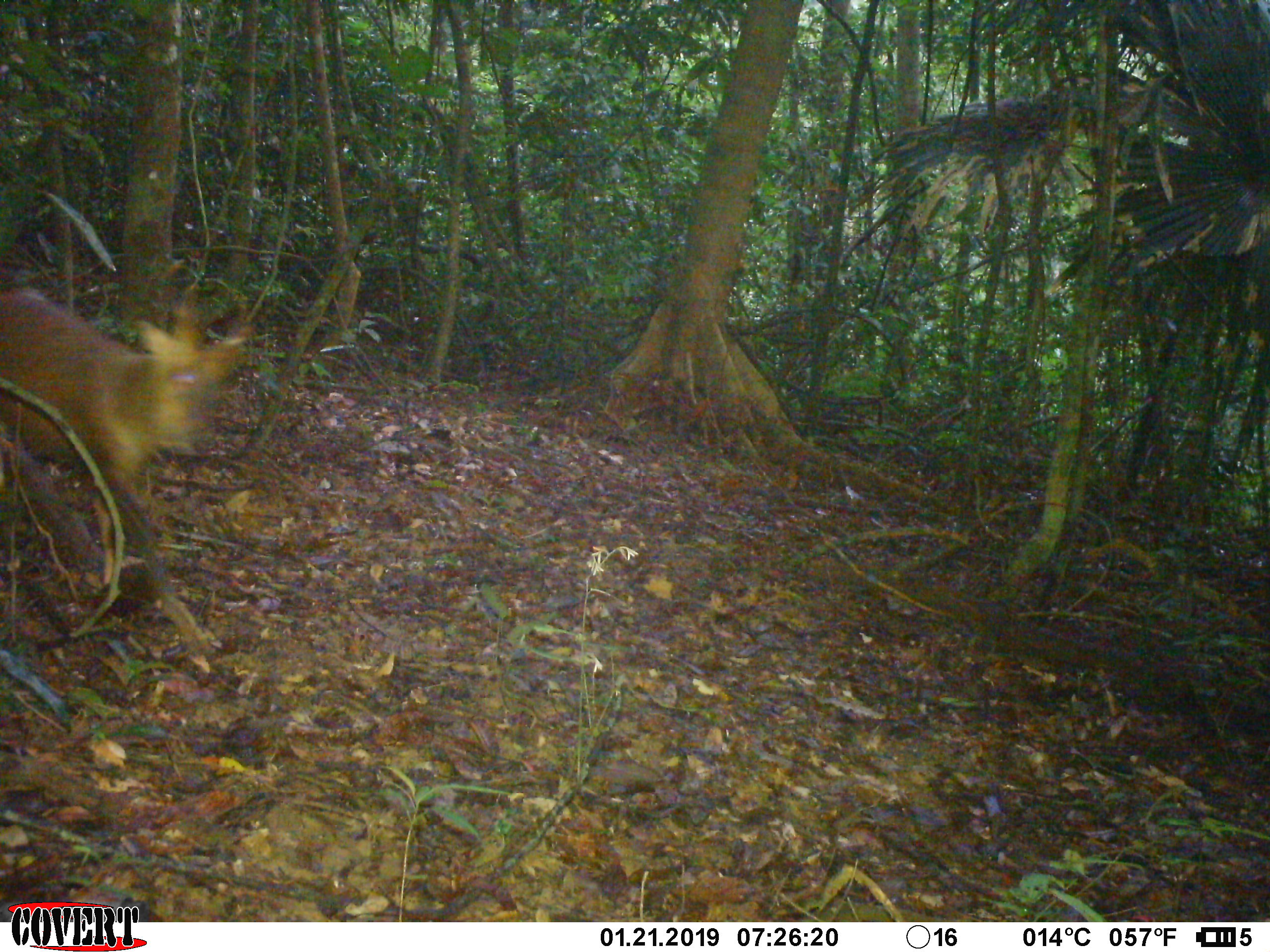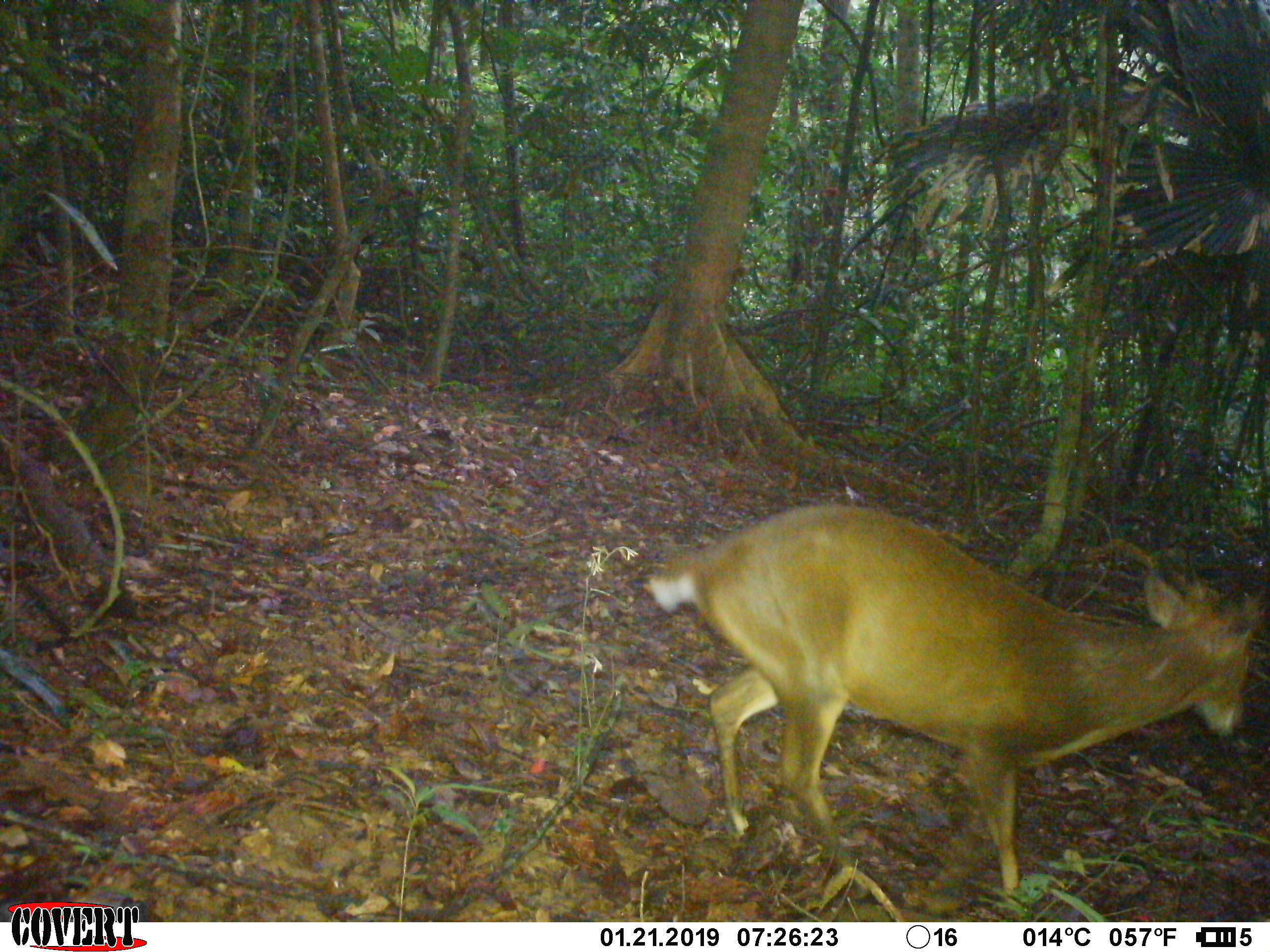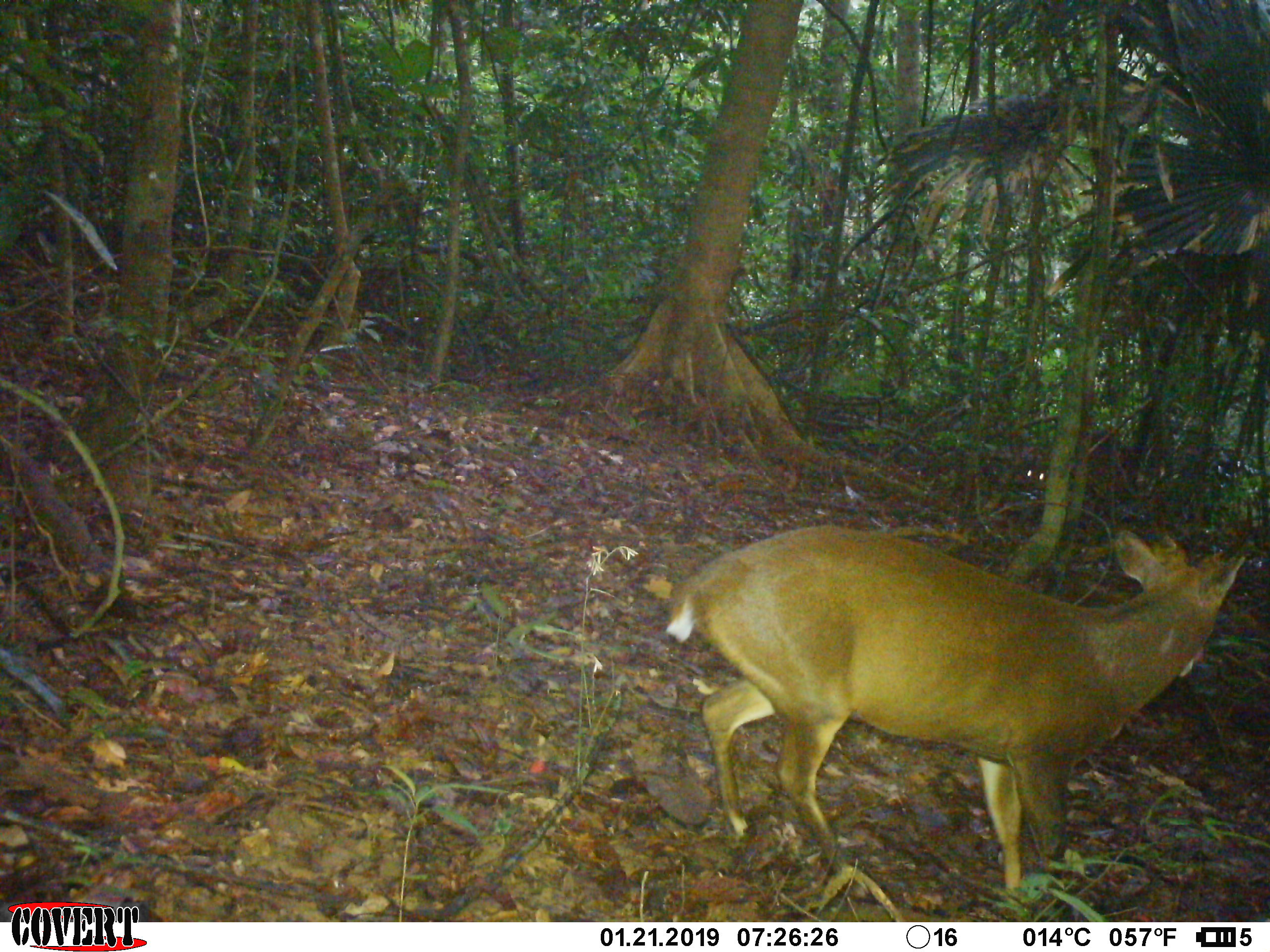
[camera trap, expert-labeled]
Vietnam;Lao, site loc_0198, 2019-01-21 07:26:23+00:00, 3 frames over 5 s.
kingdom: Animalia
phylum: Chordata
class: Mammalia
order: Artiodactyla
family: Cervidae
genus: Muntiacus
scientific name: Muntiacus vuquangensis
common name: large-antlered muntjac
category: large antlered muntjac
Large antlered muntjac (large-antlered muntjac) (Muntiacus vuquangensis). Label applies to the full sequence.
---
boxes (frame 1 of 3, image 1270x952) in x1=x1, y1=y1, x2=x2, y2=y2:
large antlered muntjac: x1=0, y1=287, x2=252, y2=654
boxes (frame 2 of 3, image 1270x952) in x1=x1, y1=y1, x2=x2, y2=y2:
large antlered muntjac: x1=637, y1=499, x2=1270, y2=919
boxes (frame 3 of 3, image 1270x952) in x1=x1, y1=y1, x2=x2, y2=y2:
large antlered muntjac: x1=664, y1=528, x2=1254, y2=918